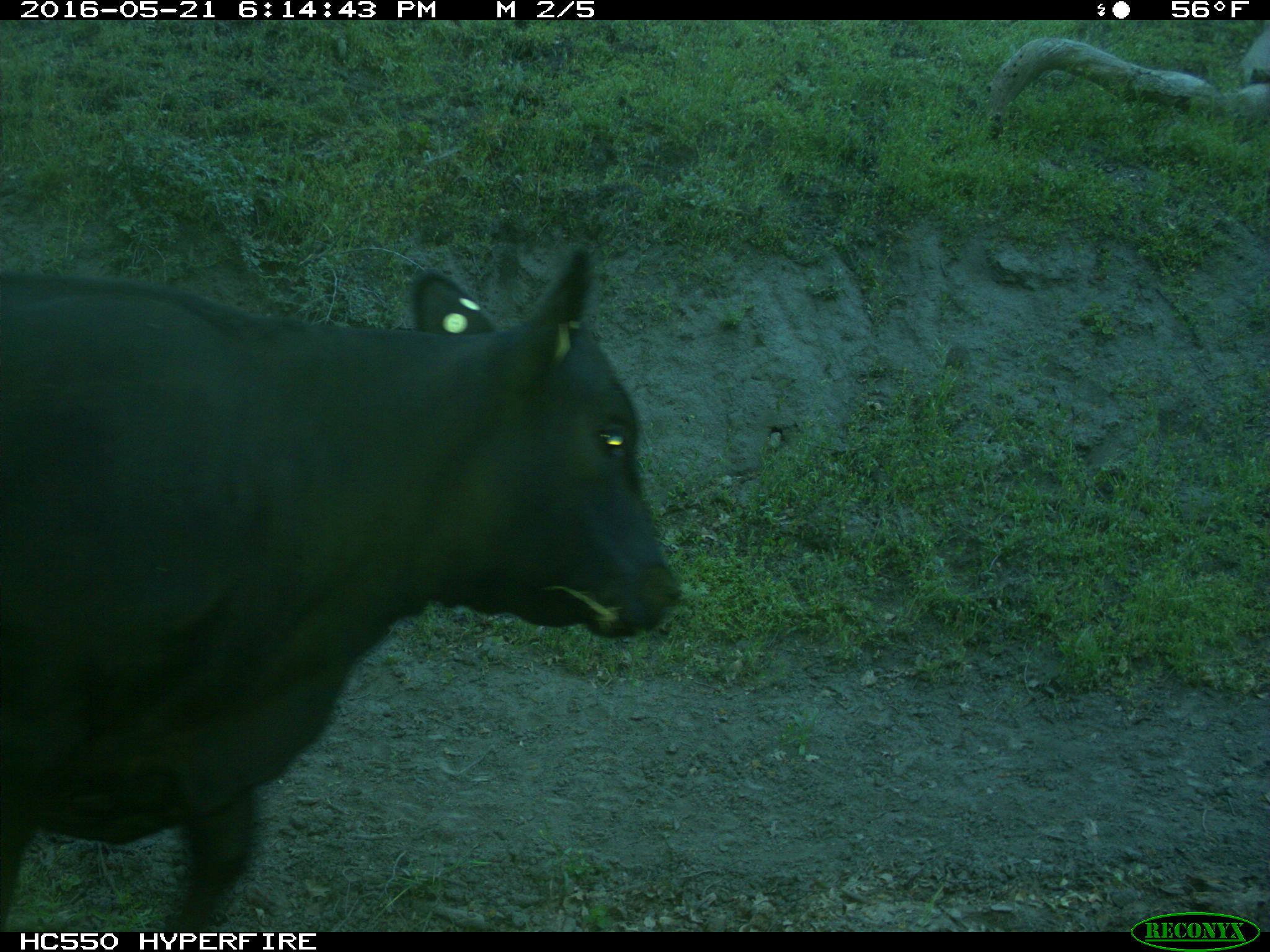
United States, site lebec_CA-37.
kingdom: Animalia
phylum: Chordata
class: Mammalia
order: Artiodactyla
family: Bovidae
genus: Bos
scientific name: Bos taurus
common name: domestic cow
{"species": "Bos taurus (domestic cow)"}